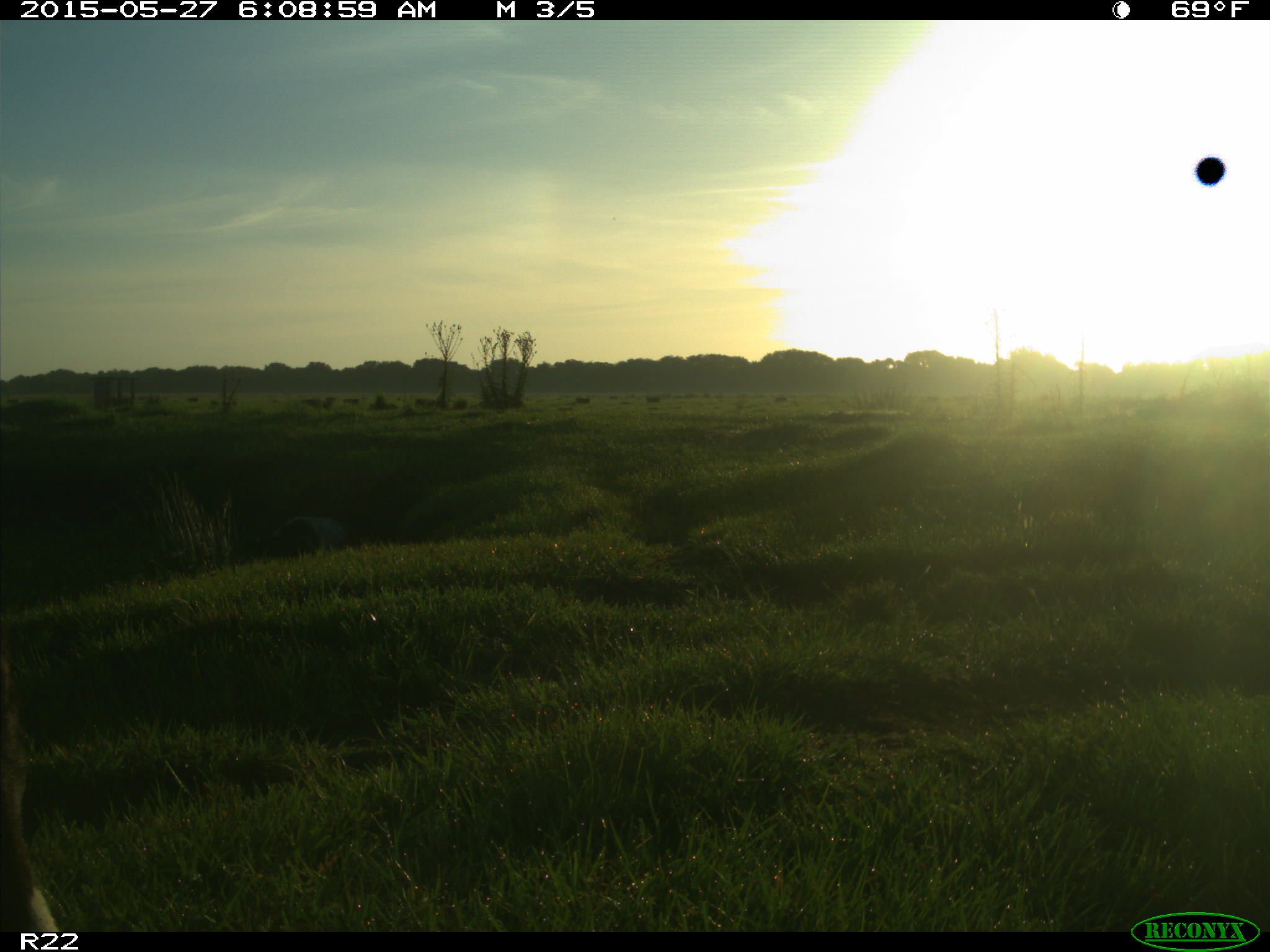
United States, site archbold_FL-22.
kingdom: Animalia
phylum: Chordata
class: Mammalia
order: Artiodactyla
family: Bovidae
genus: Bos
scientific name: Bos taurus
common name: domestic cow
Bos taurus (domestic cow).